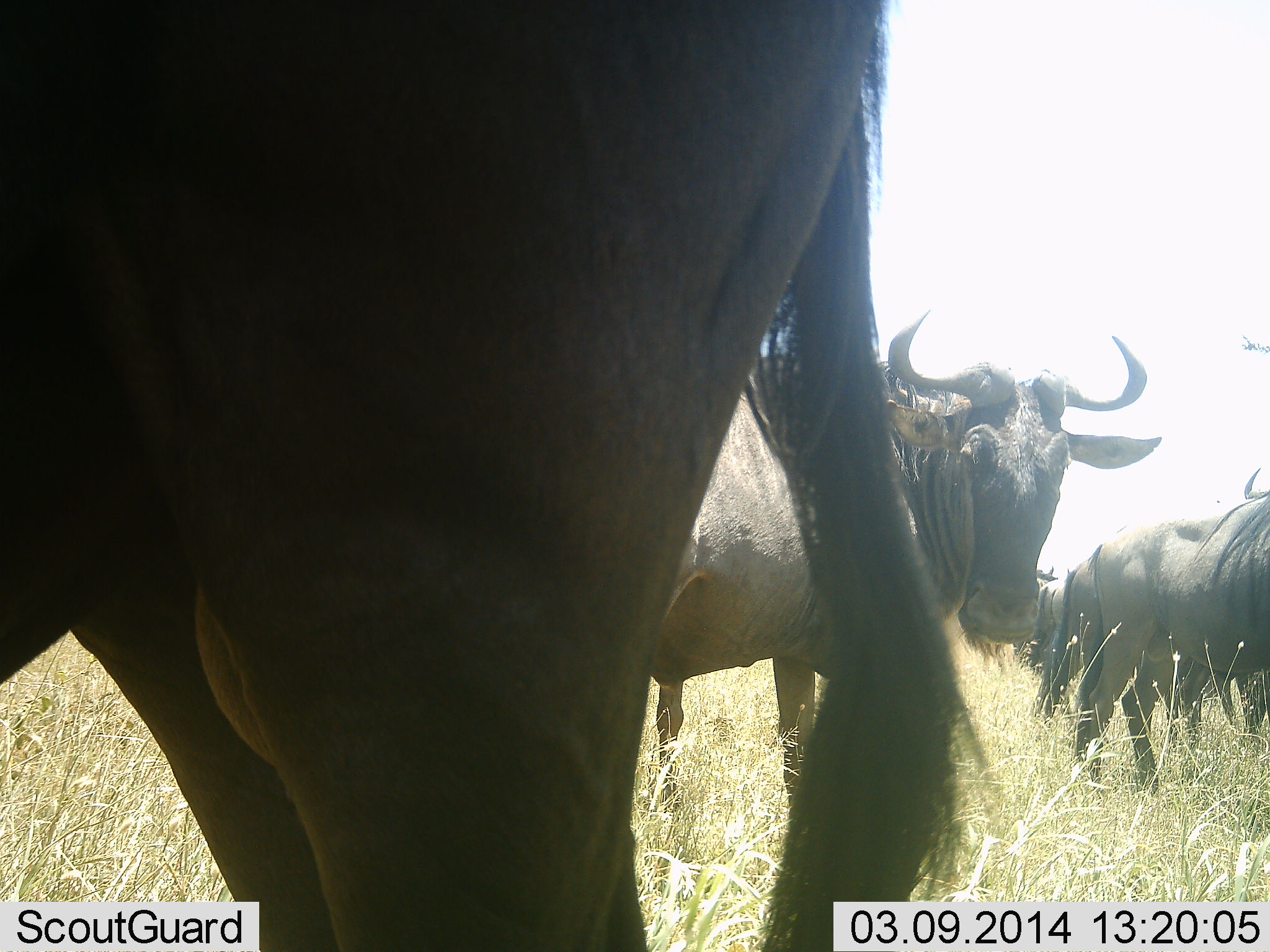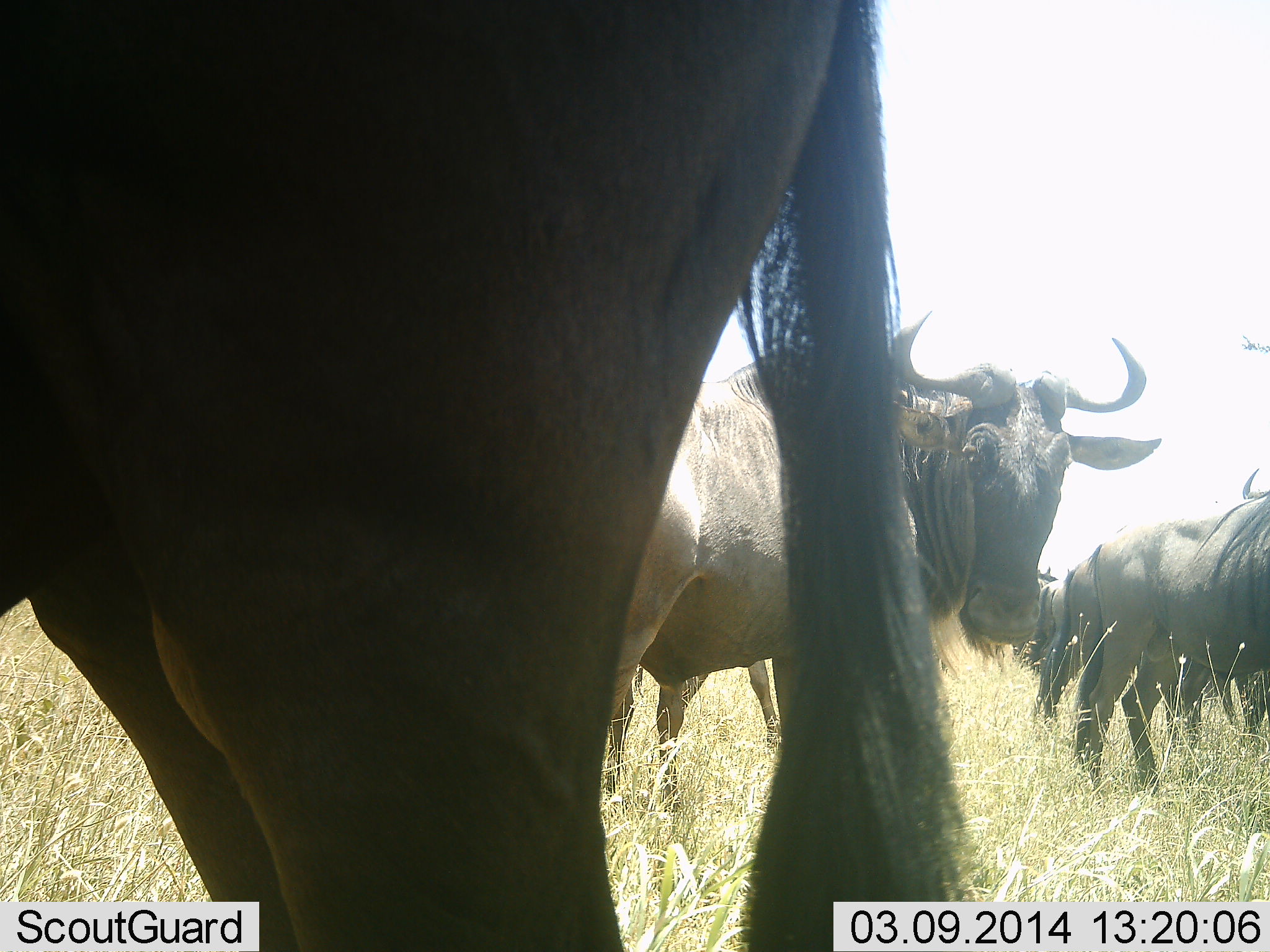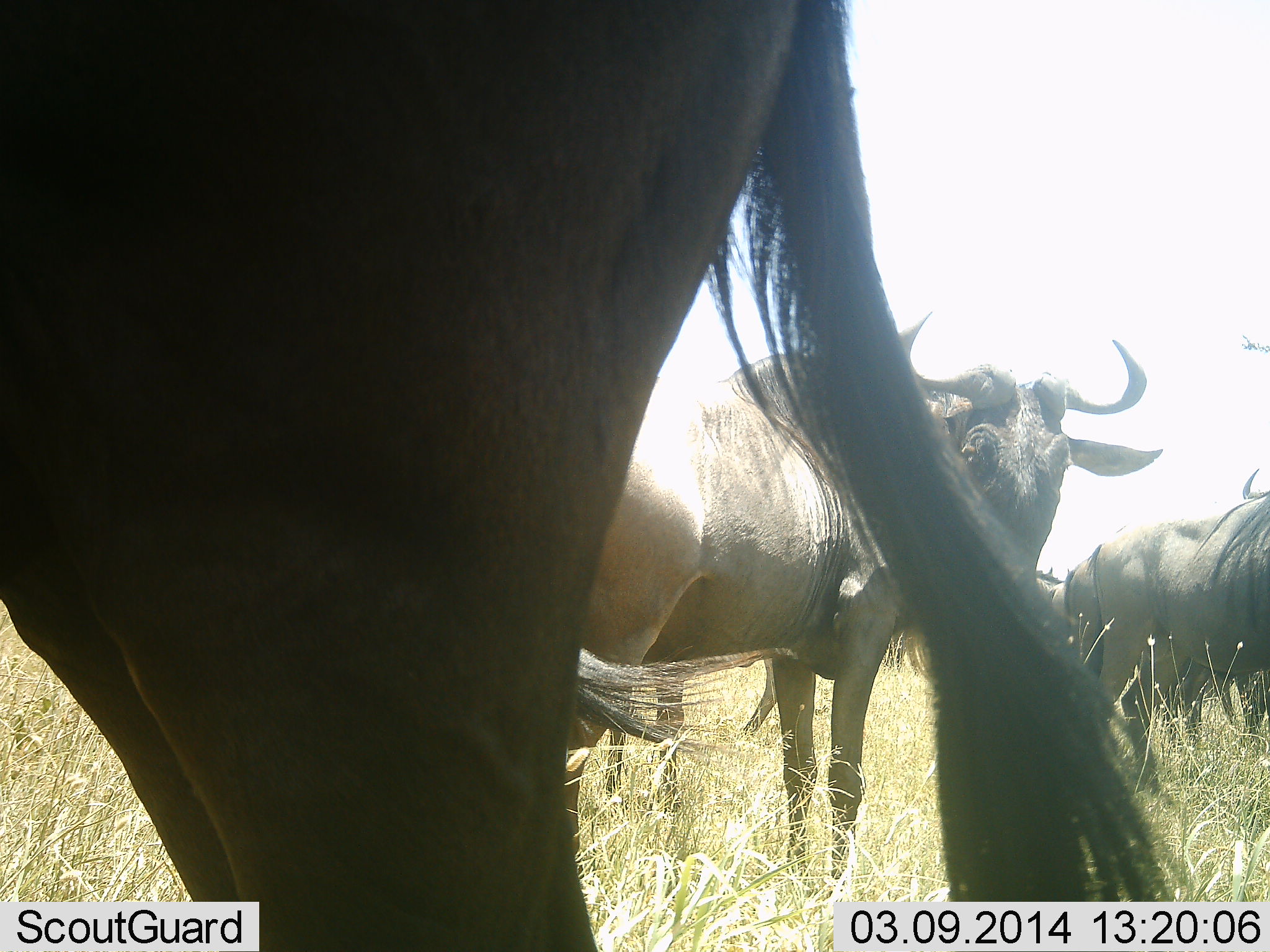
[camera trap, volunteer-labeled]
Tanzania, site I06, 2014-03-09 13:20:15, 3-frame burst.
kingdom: Animalia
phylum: Chordata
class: Mammalia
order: Artiodactyla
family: Bovidae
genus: Connochaetes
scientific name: Connochaetes taurinus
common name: blue wildebeest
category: wildebeest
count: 5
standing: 90%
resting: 0%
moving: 20%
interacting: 0%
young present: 0%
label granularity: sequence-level